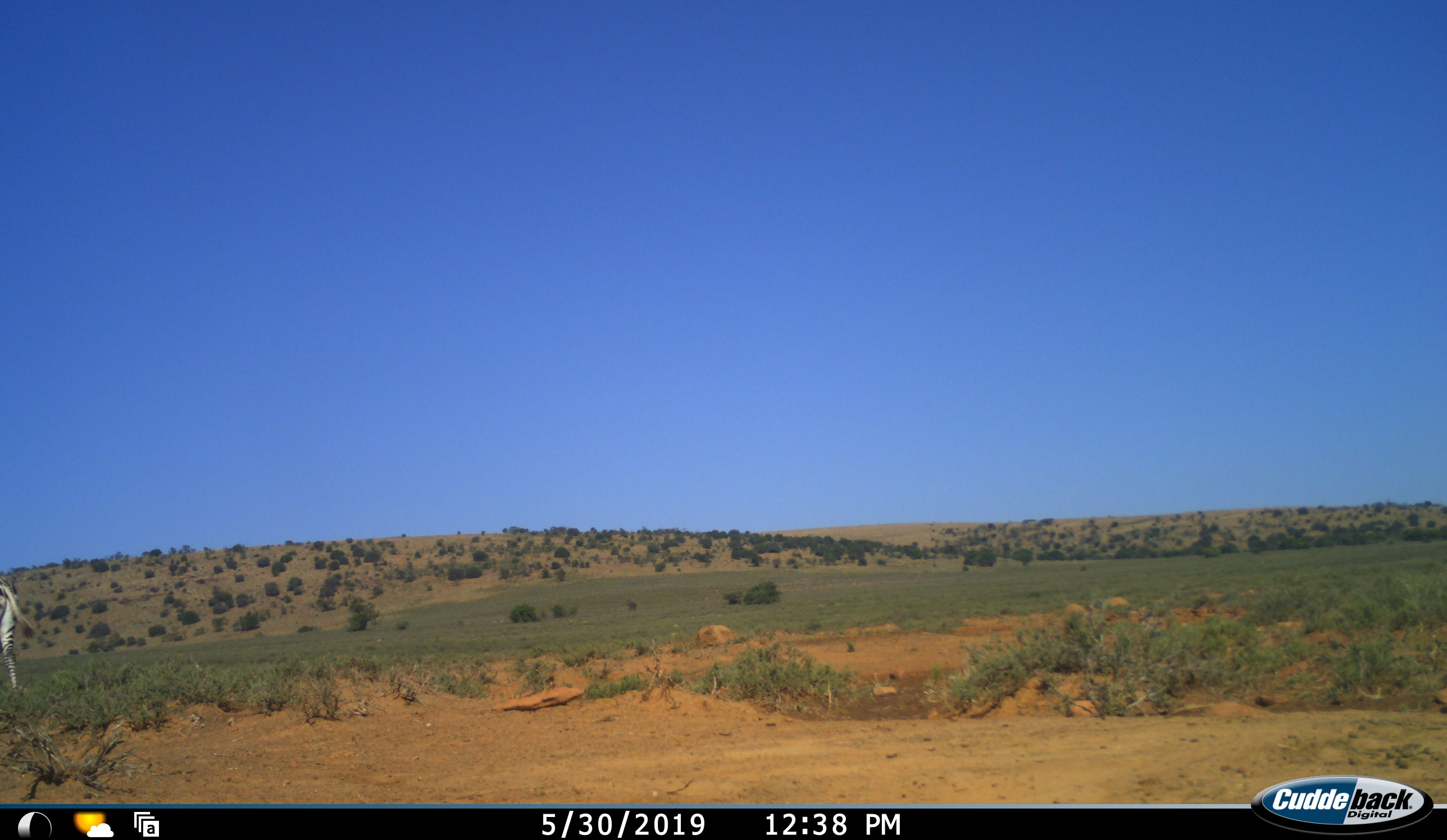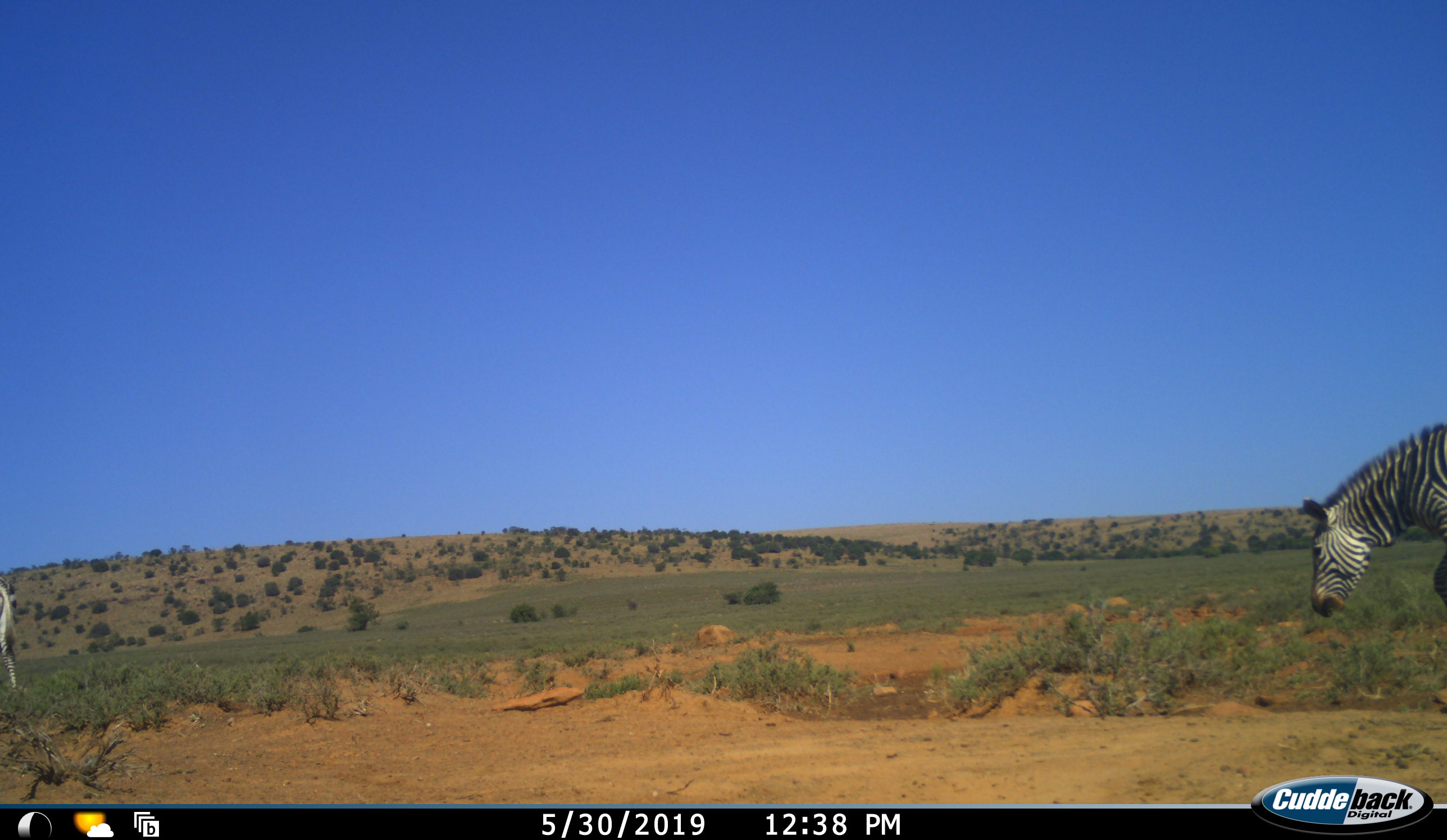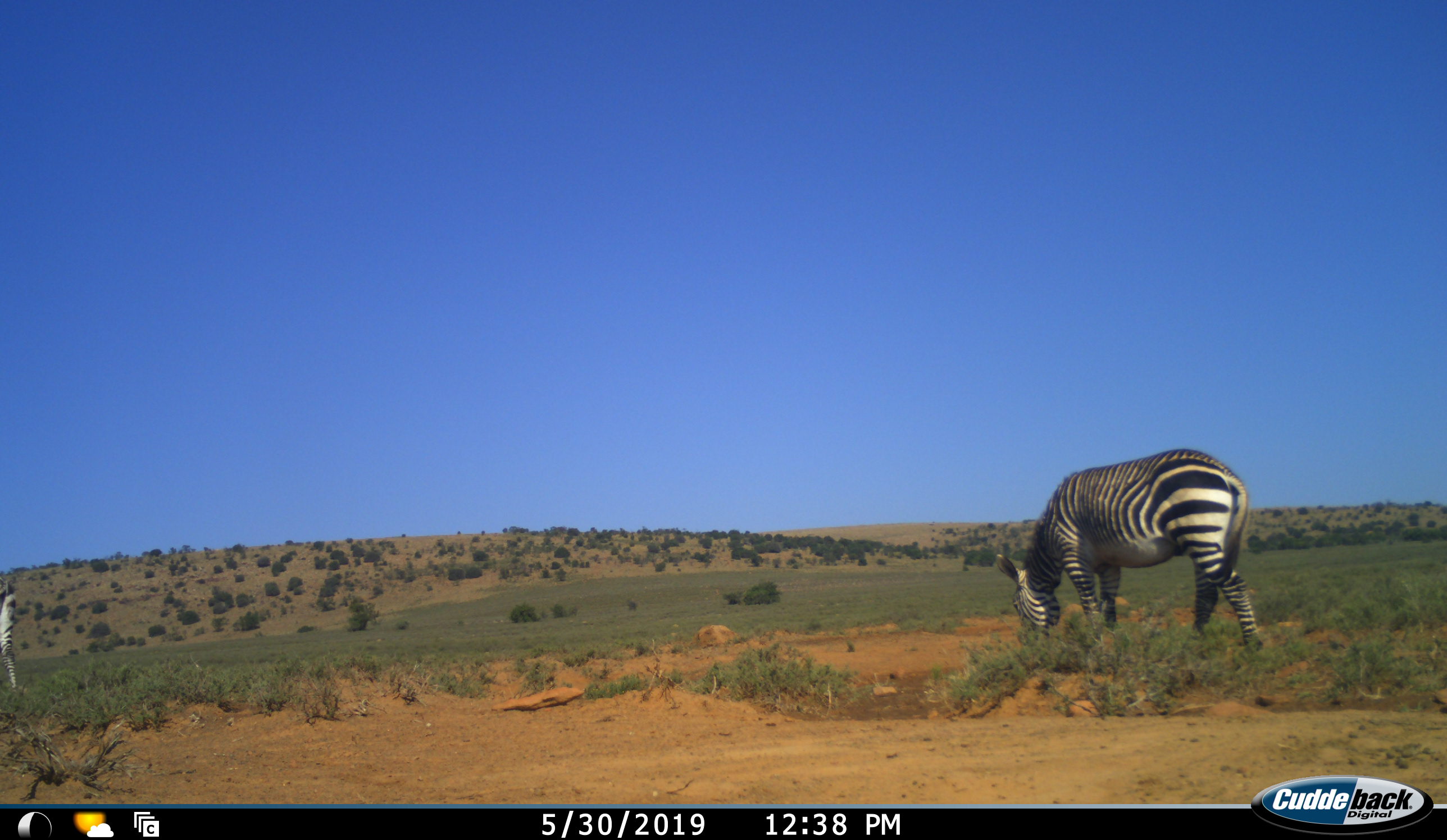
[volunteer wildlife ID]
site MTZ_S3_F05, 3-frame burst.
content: unidentified animal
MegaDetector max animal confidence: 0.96